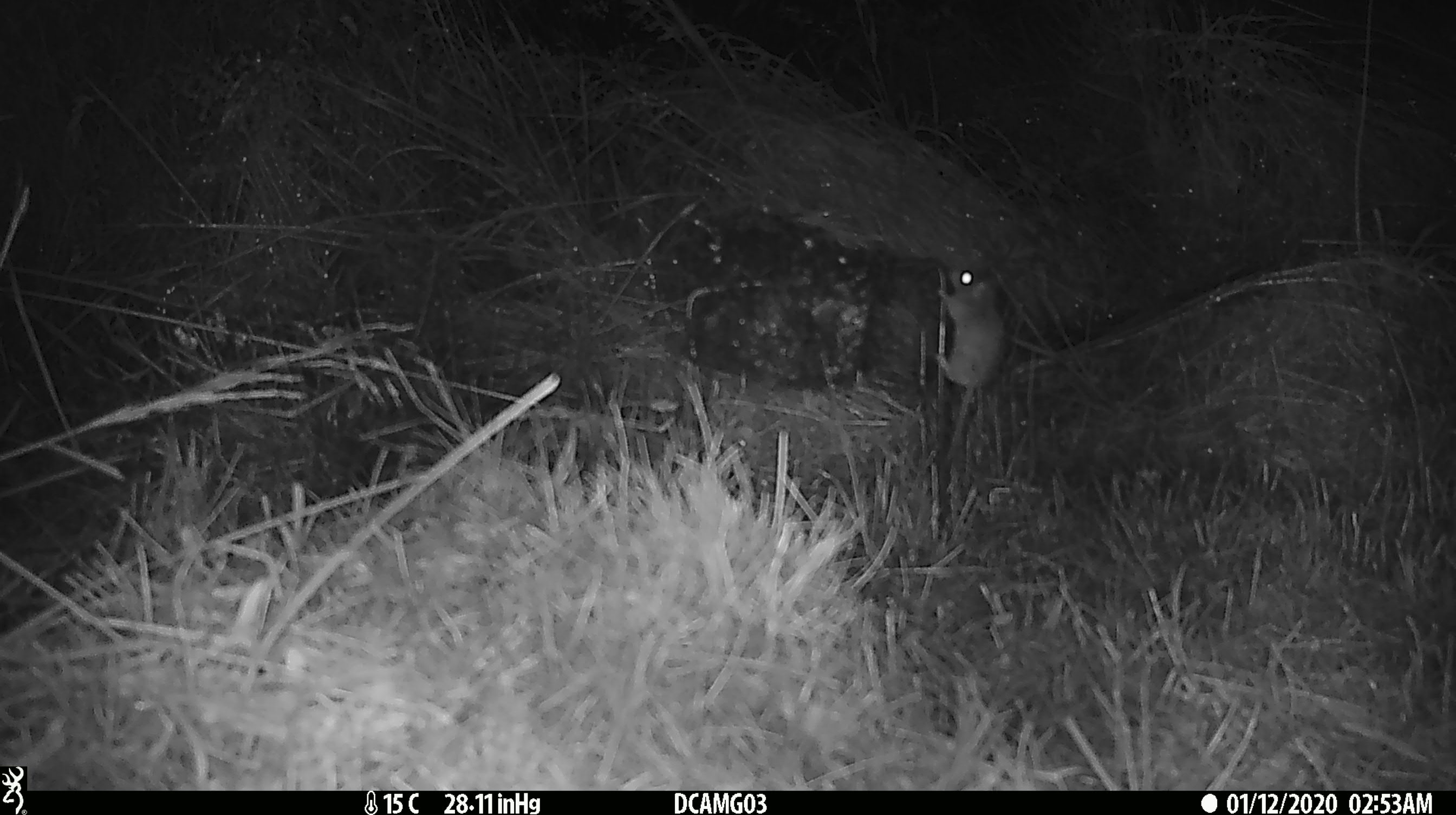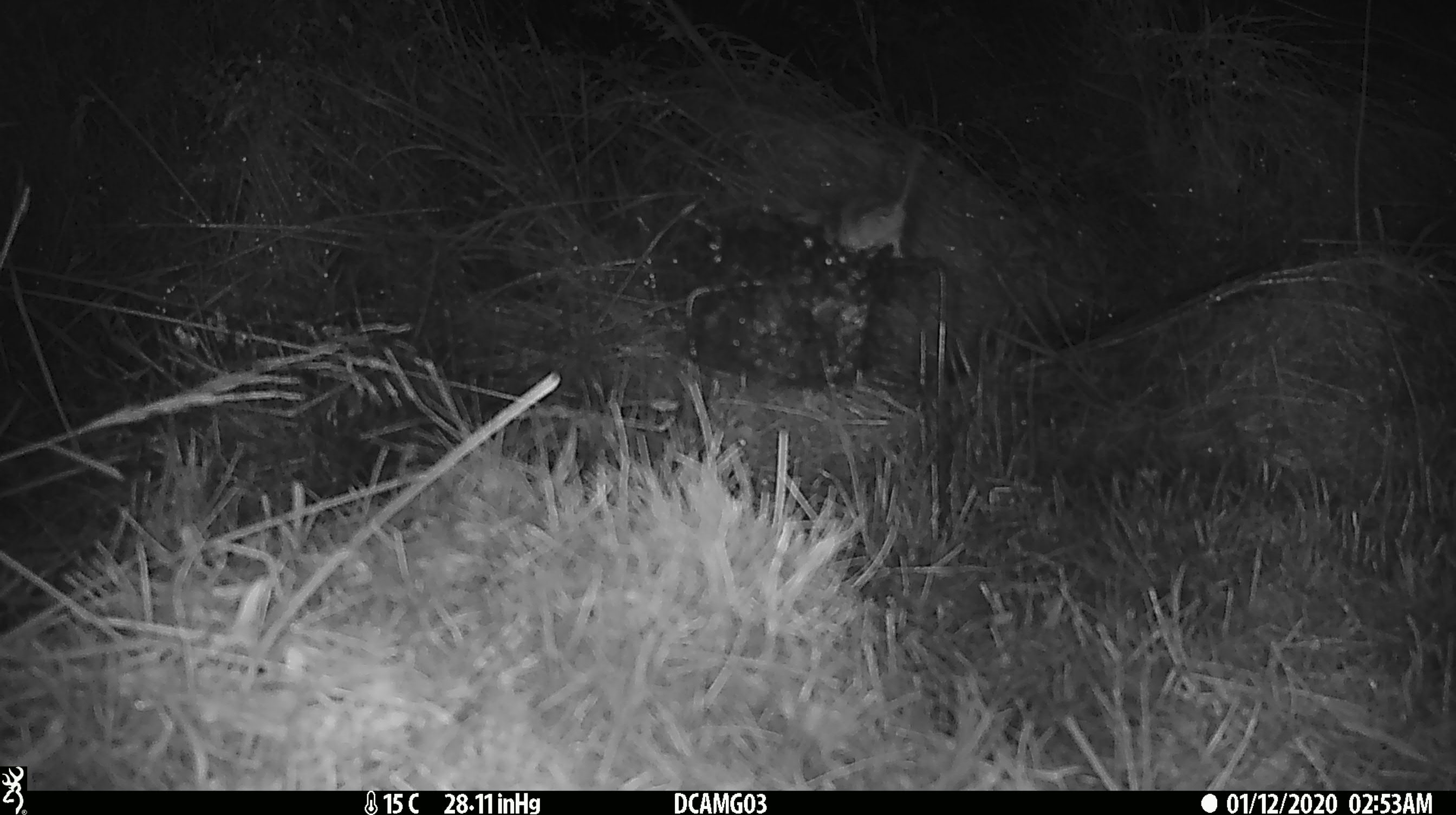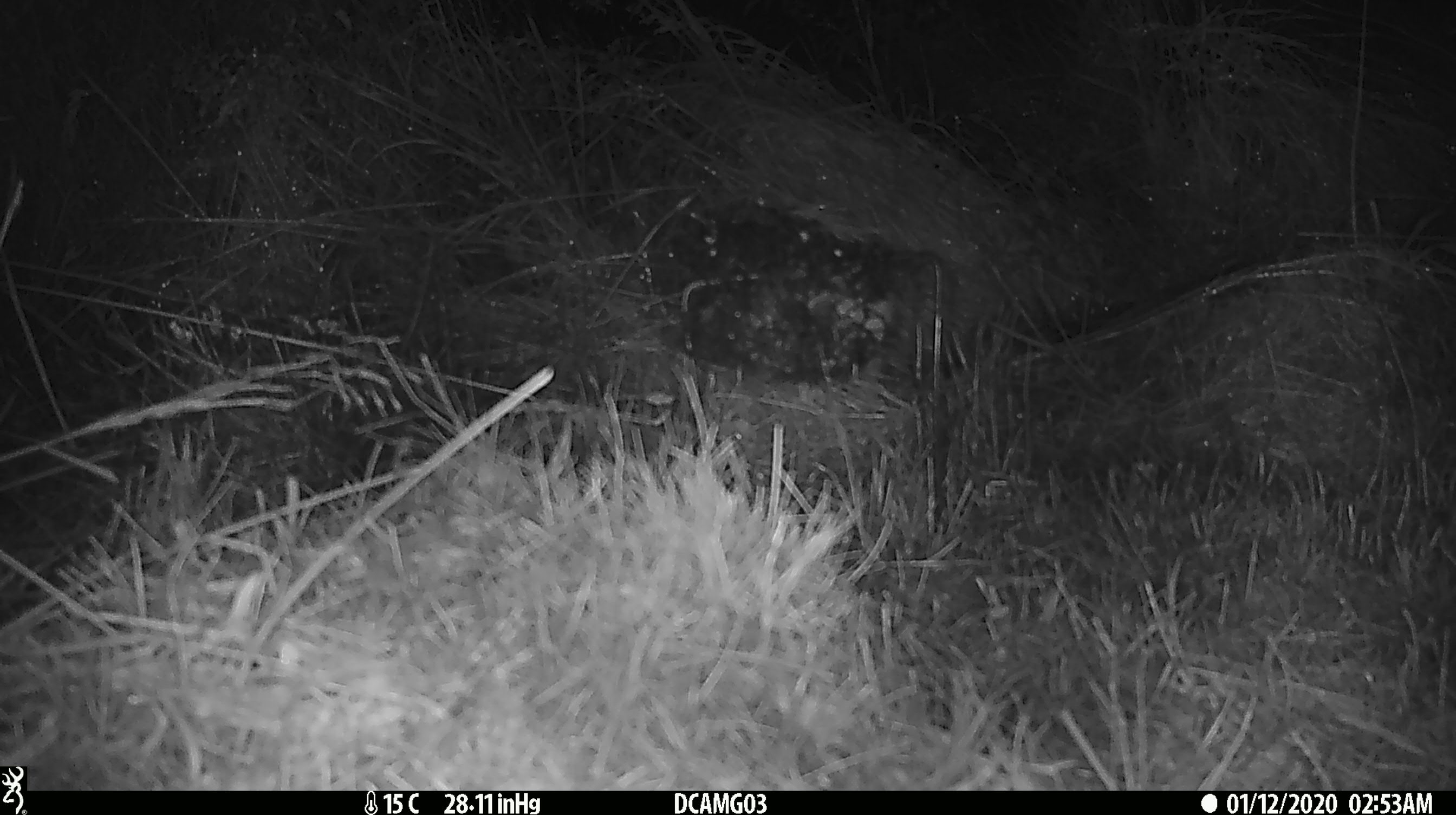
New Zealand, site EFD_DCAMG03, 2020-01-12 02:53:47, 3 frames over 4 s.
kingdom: Animalia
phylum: Chordata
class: Mammalia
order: Rodentia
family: Muridae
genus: Mus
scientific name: Mus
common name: mouse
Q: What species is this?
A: Mouse (Mus).